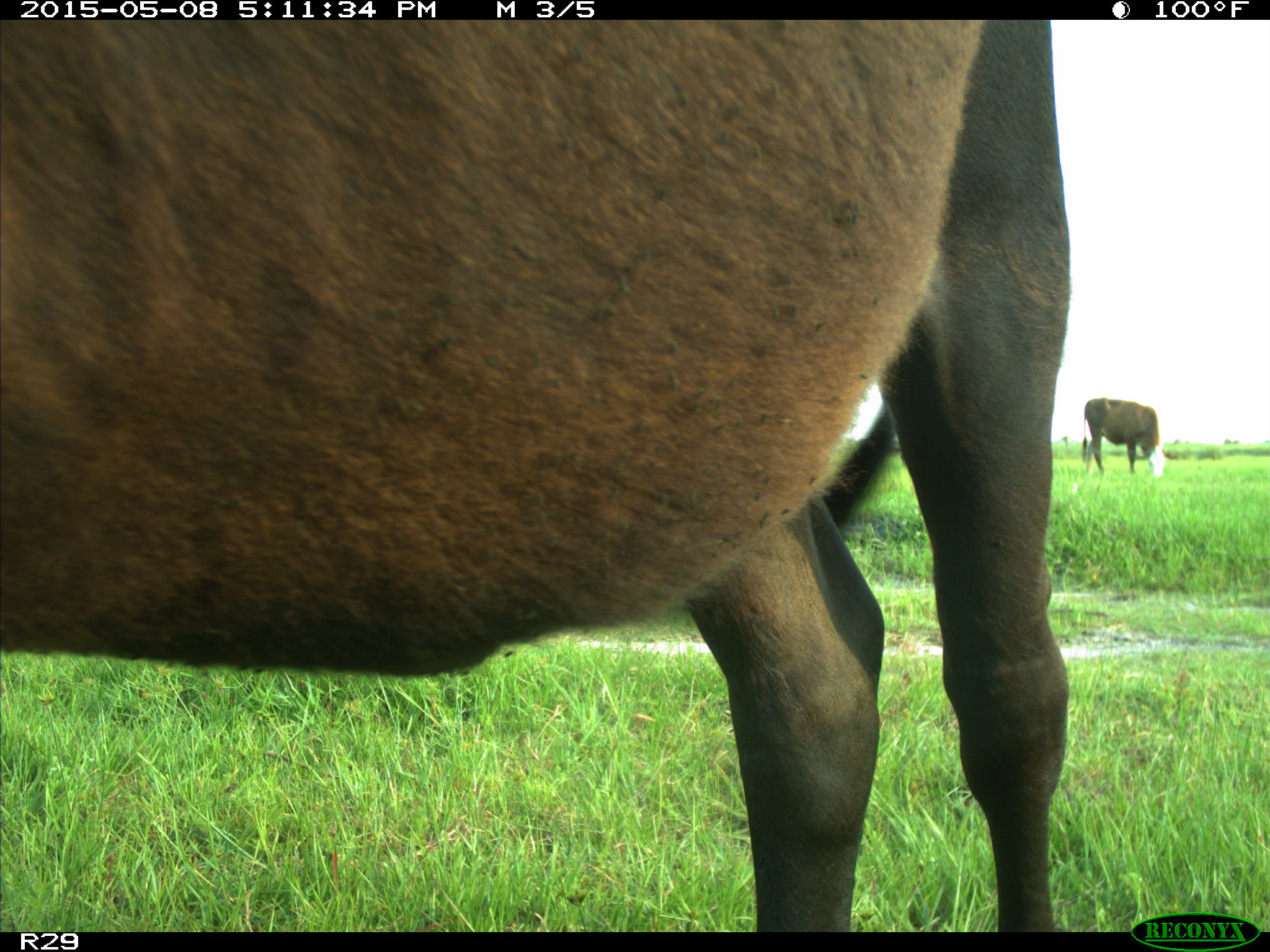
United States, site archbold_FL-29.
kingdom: Animalia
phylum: Chordata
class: Mammalia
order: Artiodactyla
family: Bovidae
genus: Bos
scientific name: Bos taurus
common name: domestic cow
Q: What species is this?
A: Bos taurus (domestic cow).